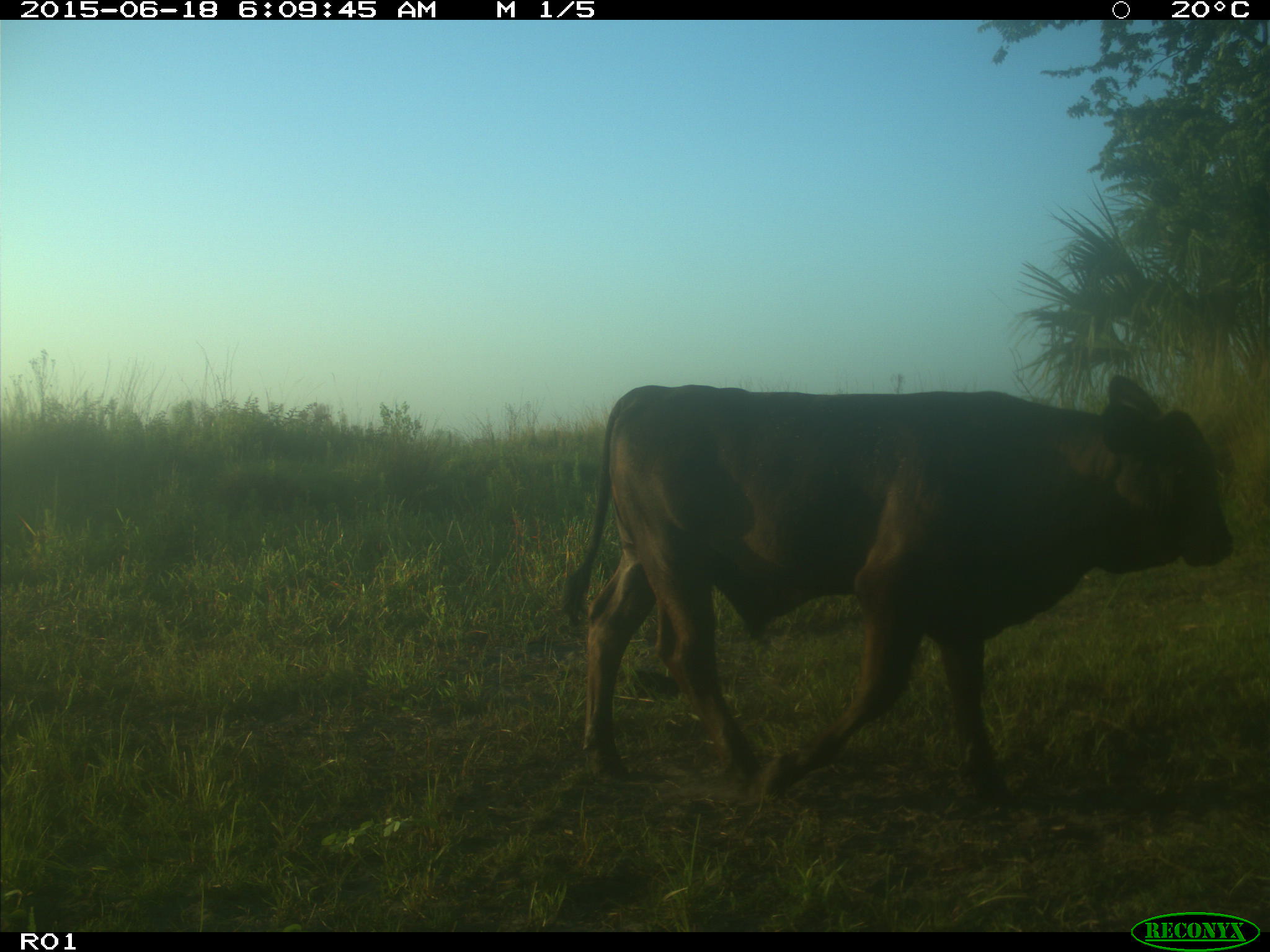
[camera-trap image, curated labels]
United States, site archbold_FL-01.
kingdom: Animalia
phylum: Chordata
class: Mammalia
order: Artiodactyla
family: Bovidae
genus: Bos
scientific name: Bos taurus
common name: domestic cow